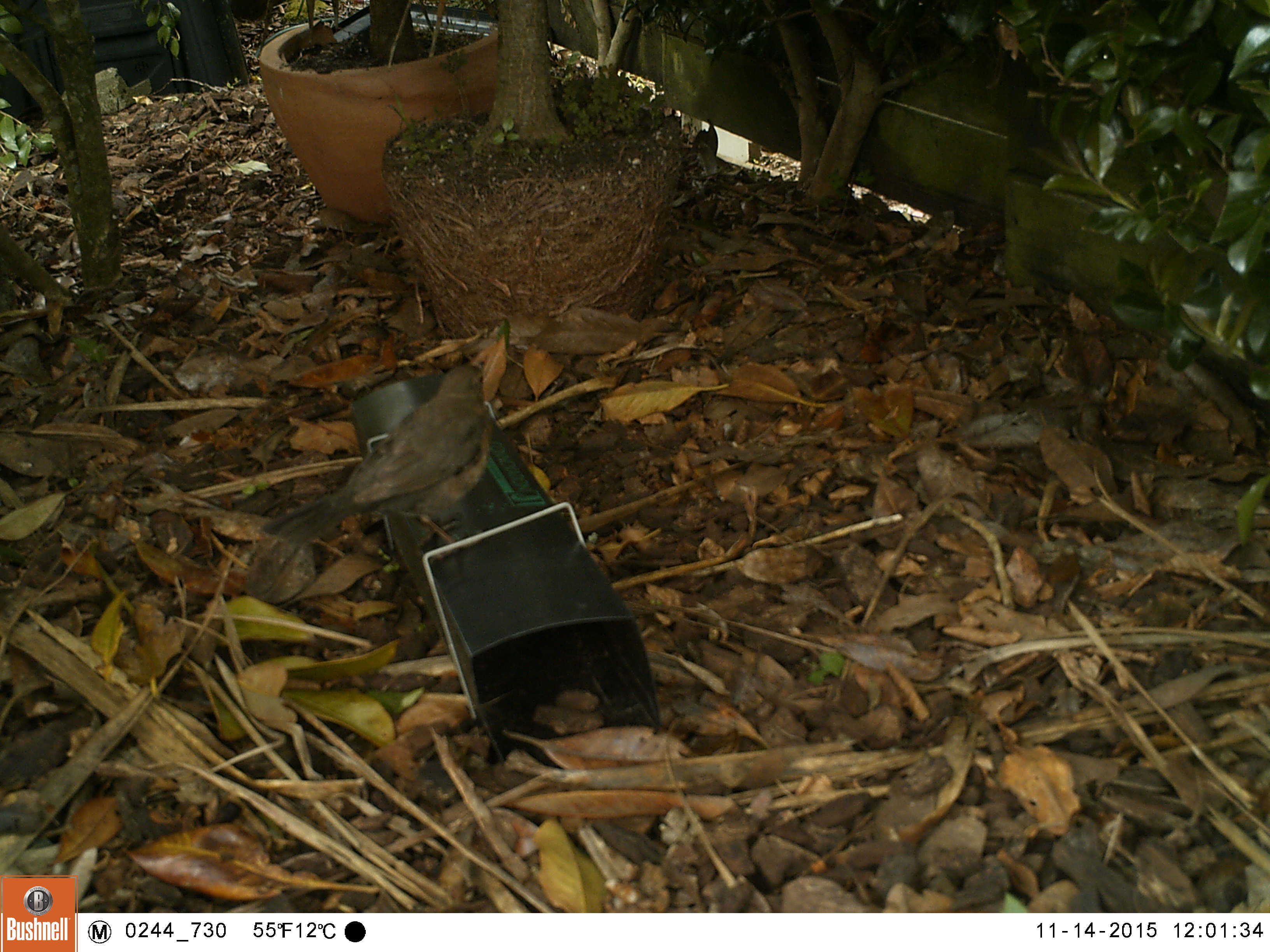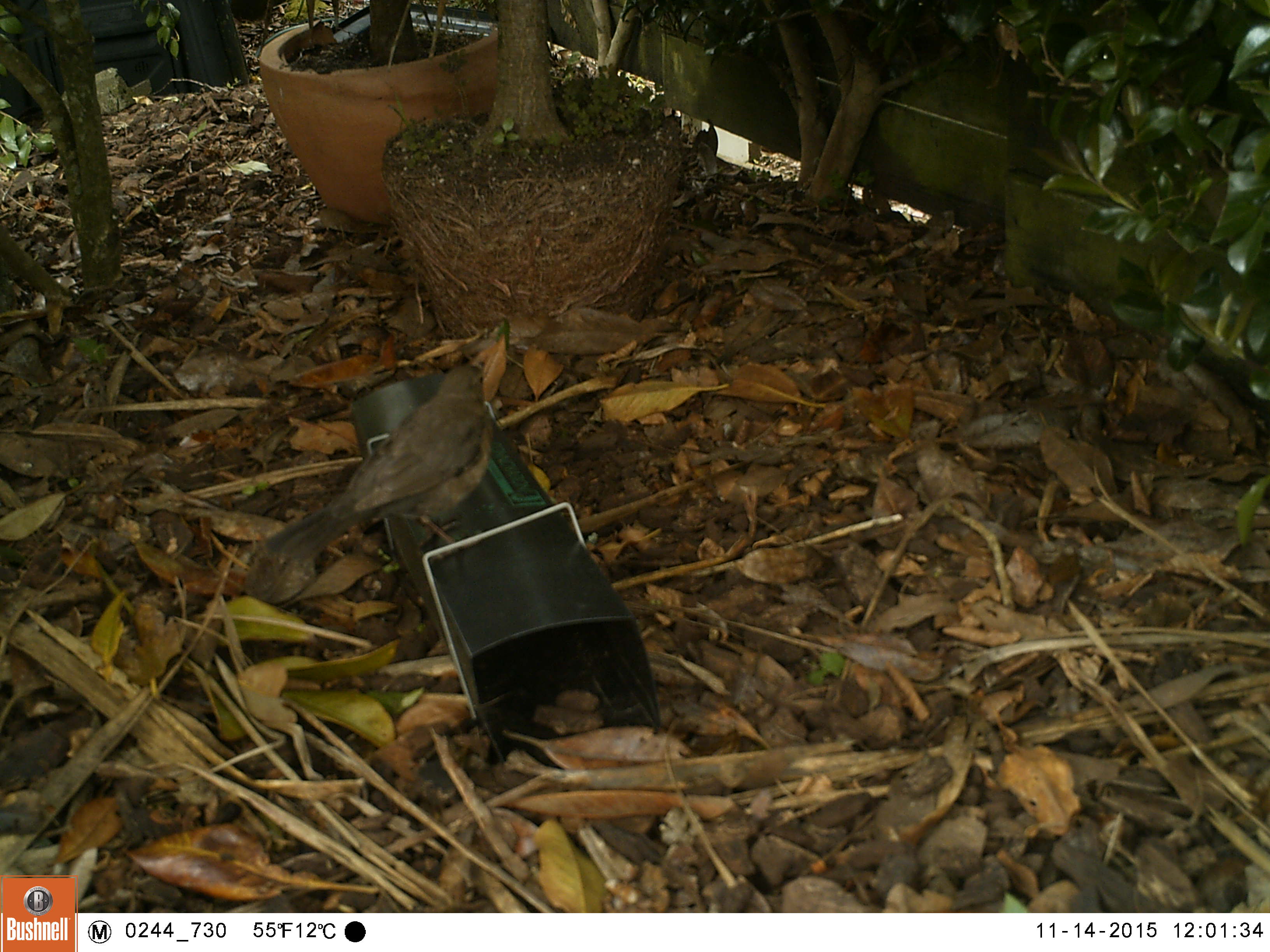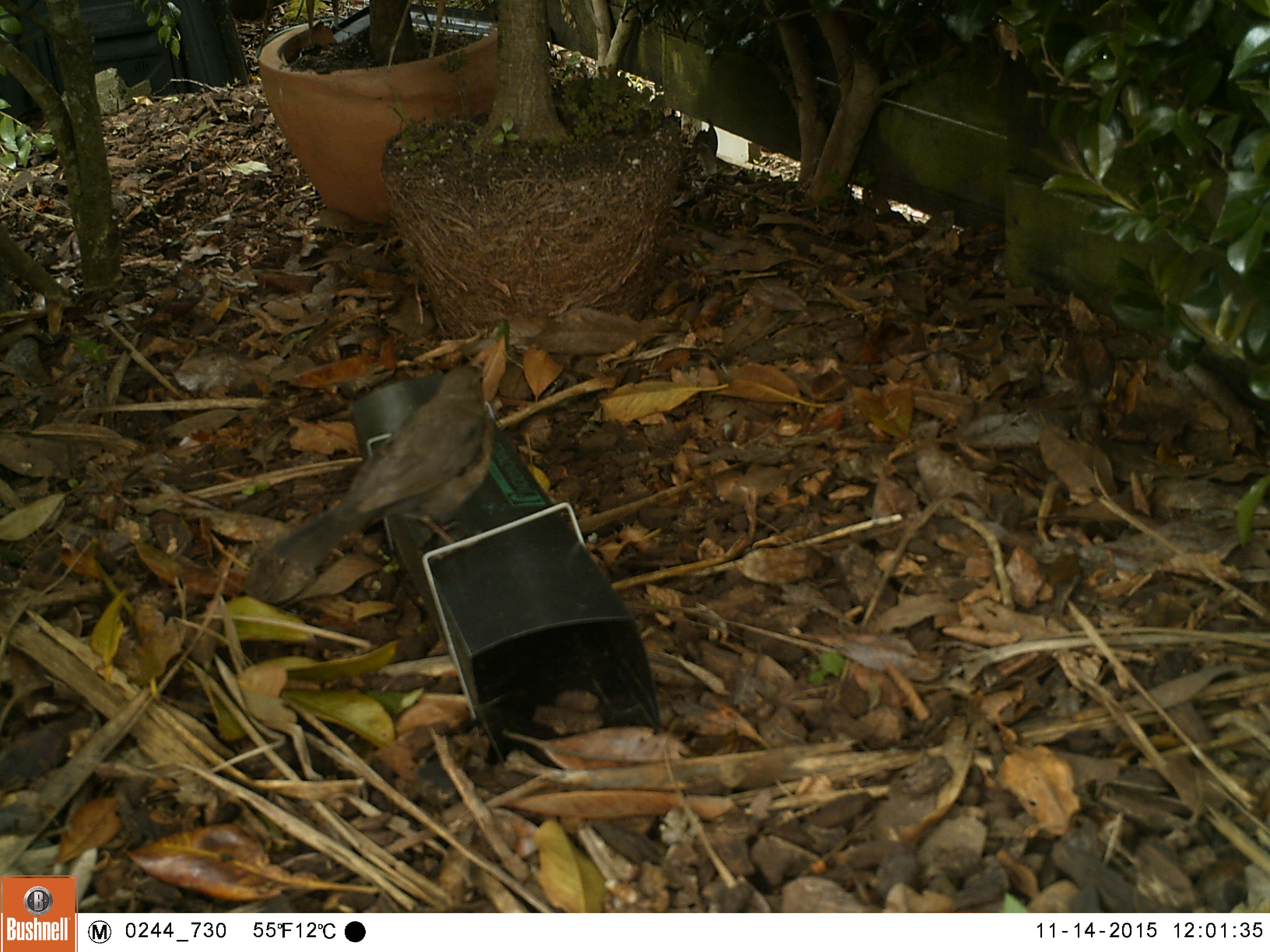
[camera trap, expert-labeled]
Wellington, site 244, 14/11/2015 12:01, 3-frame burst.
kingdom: Animalia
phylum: Chordata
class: Aves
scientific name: Aves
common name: bird